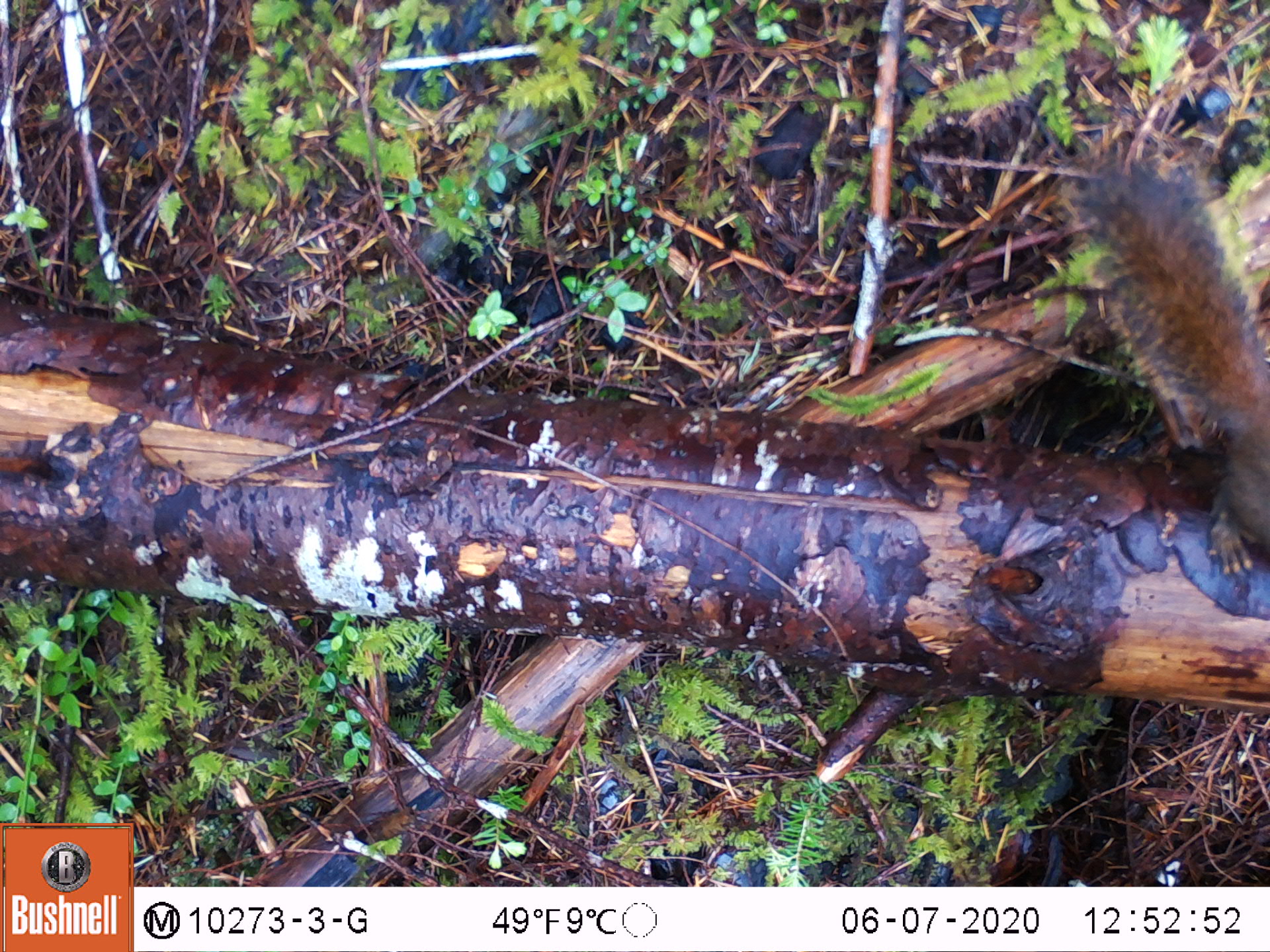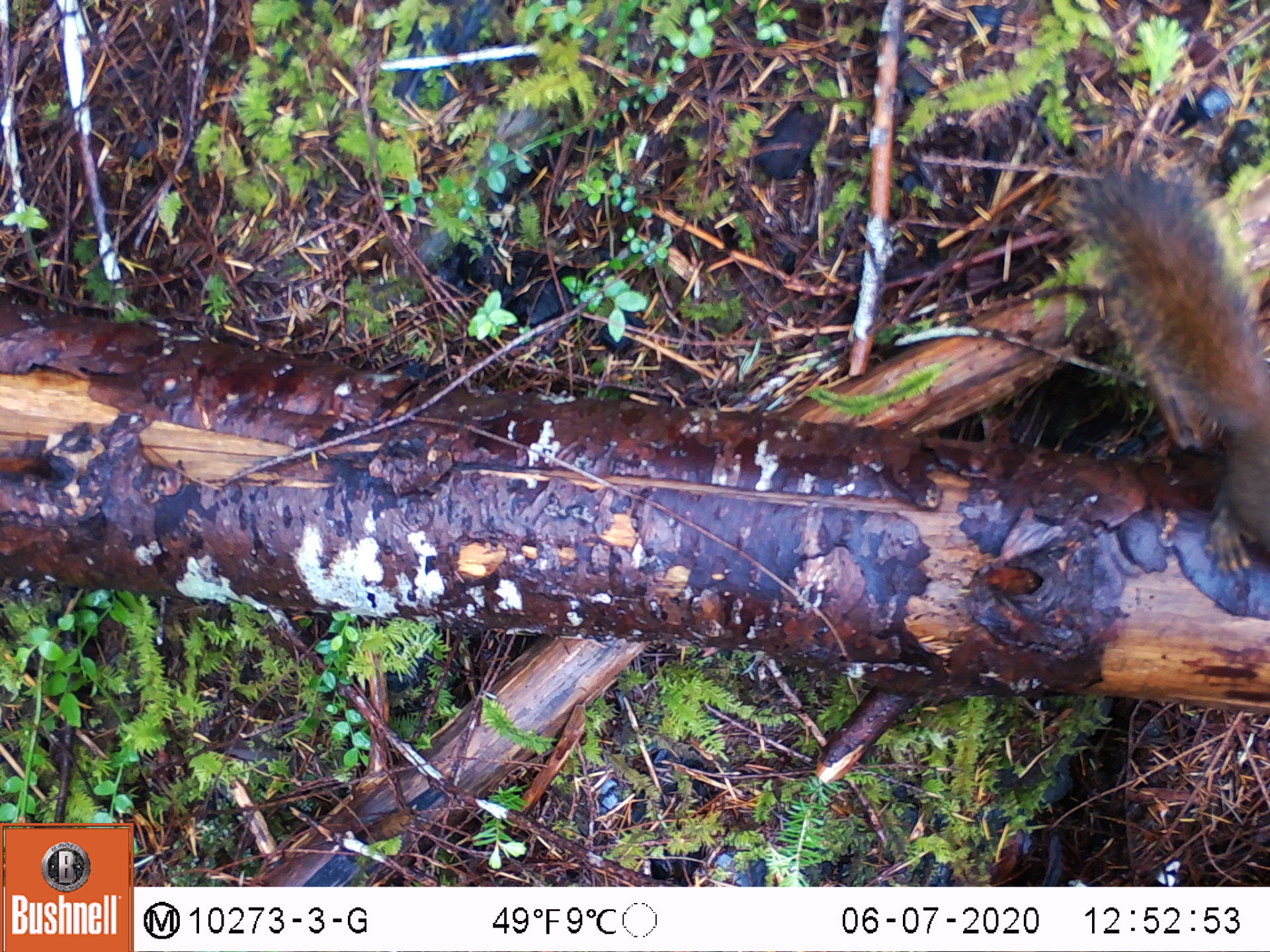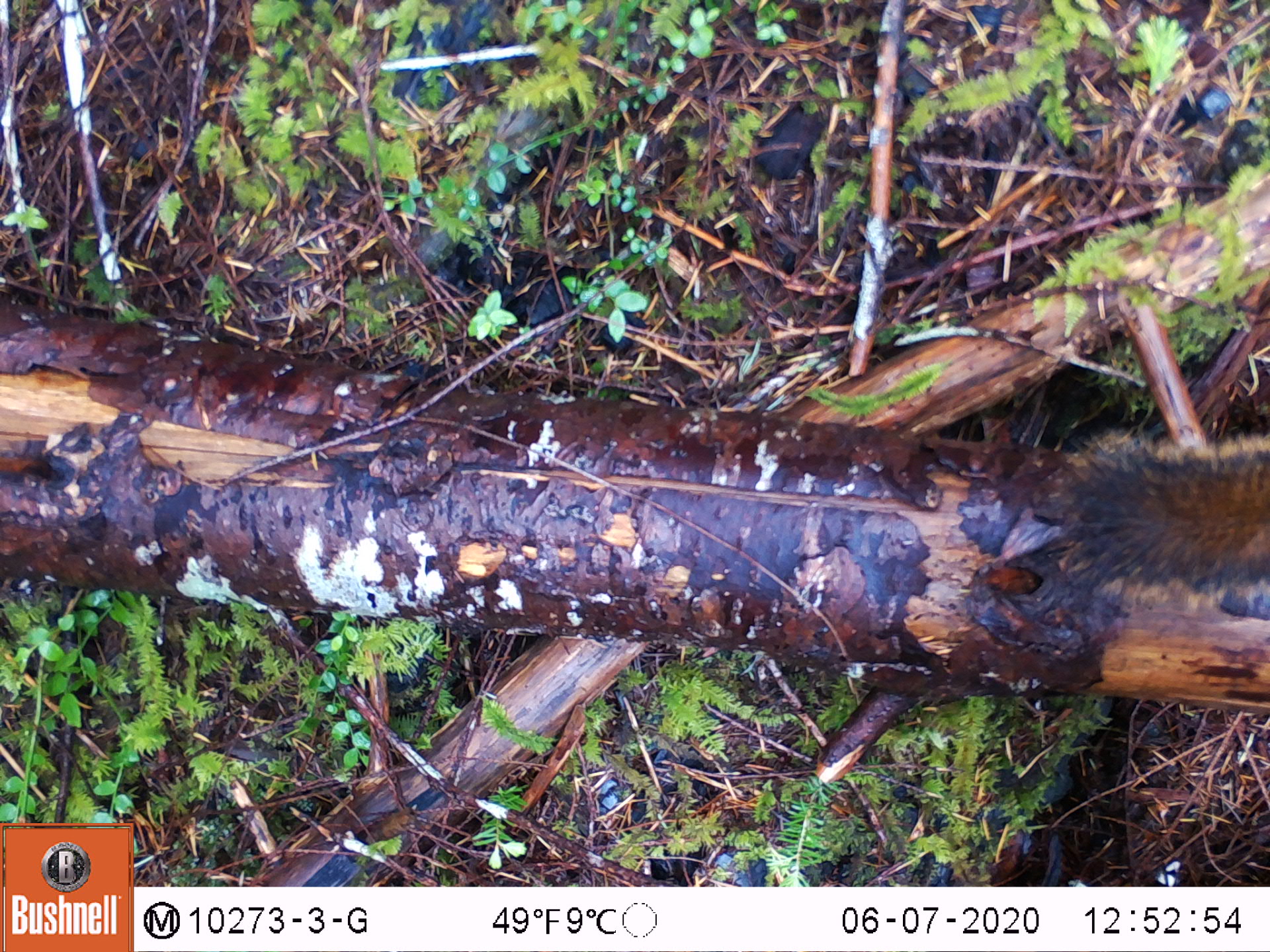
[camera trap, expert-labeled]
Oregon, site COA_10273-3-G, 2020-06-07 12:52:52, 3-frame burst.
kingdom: Animalia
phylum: Chordata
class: Mammalia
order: Rodentia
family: Sciuridae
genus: Tamiasciurus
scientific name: Tamiasciurus douglasii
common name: douglas squirrel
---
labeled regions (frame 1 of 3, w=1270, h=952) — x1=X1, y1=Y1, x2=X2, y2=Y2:
douglas squirrel: x1=1073, y1=174, x2=1263, y2=578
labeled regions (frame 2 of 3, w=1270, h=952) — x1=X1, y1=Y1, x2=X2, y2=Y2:
douglas squirrel: x1=1064, y1=166, x2=1263, y2=586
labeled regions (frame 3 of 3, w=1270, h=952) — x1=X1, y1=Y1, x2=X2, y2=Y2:
douglas squirrel: x1=1057, y1=426, x2=1263, y2=585